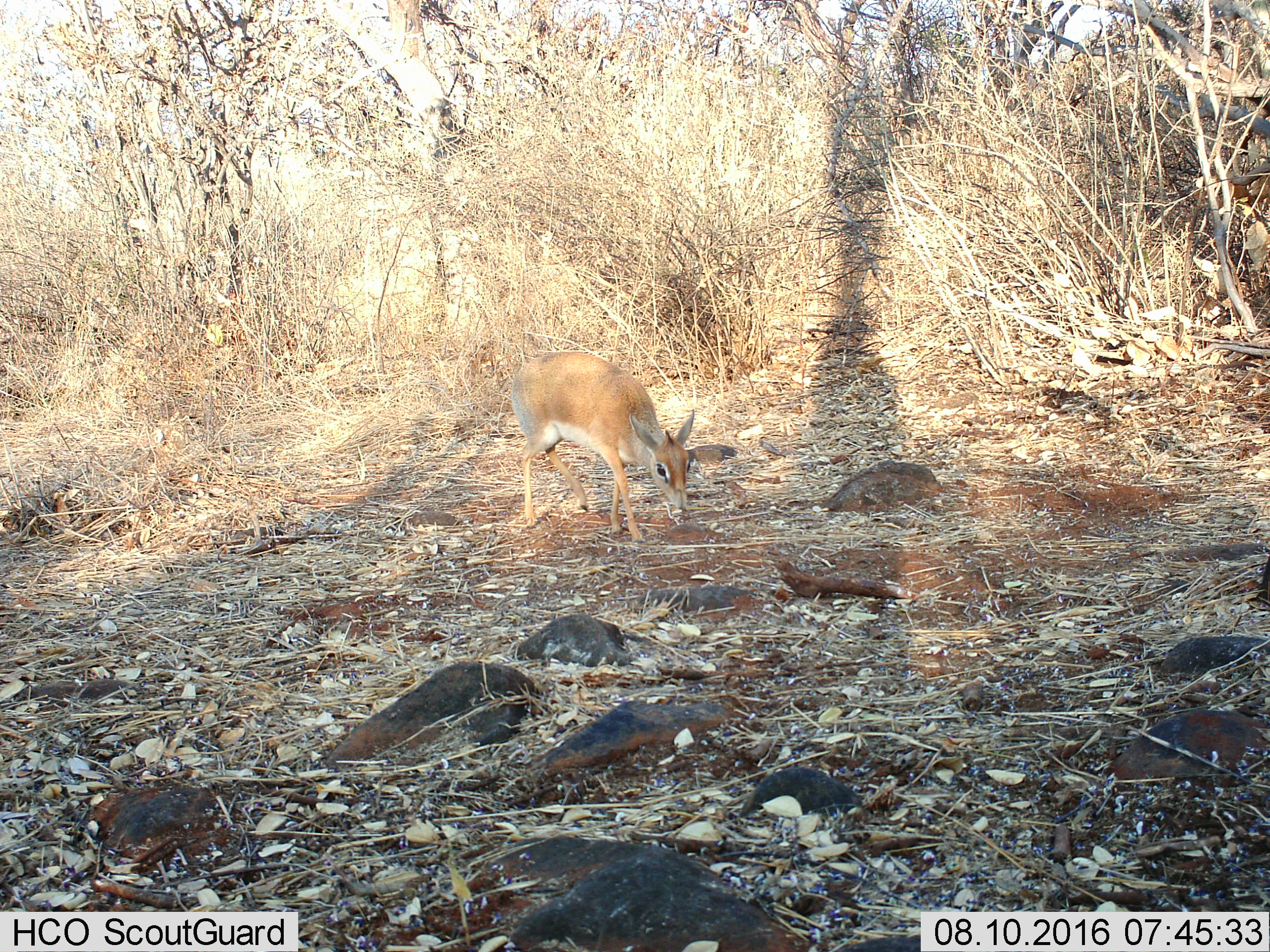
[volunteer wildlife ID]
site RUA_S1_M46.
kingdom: Animalia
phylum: Chordata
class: Mammalia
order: Artiodactyla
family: Bovidae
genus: Madoqua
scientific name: Madoqua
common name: dik-dik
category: dikdik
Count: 1.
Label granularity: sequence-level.